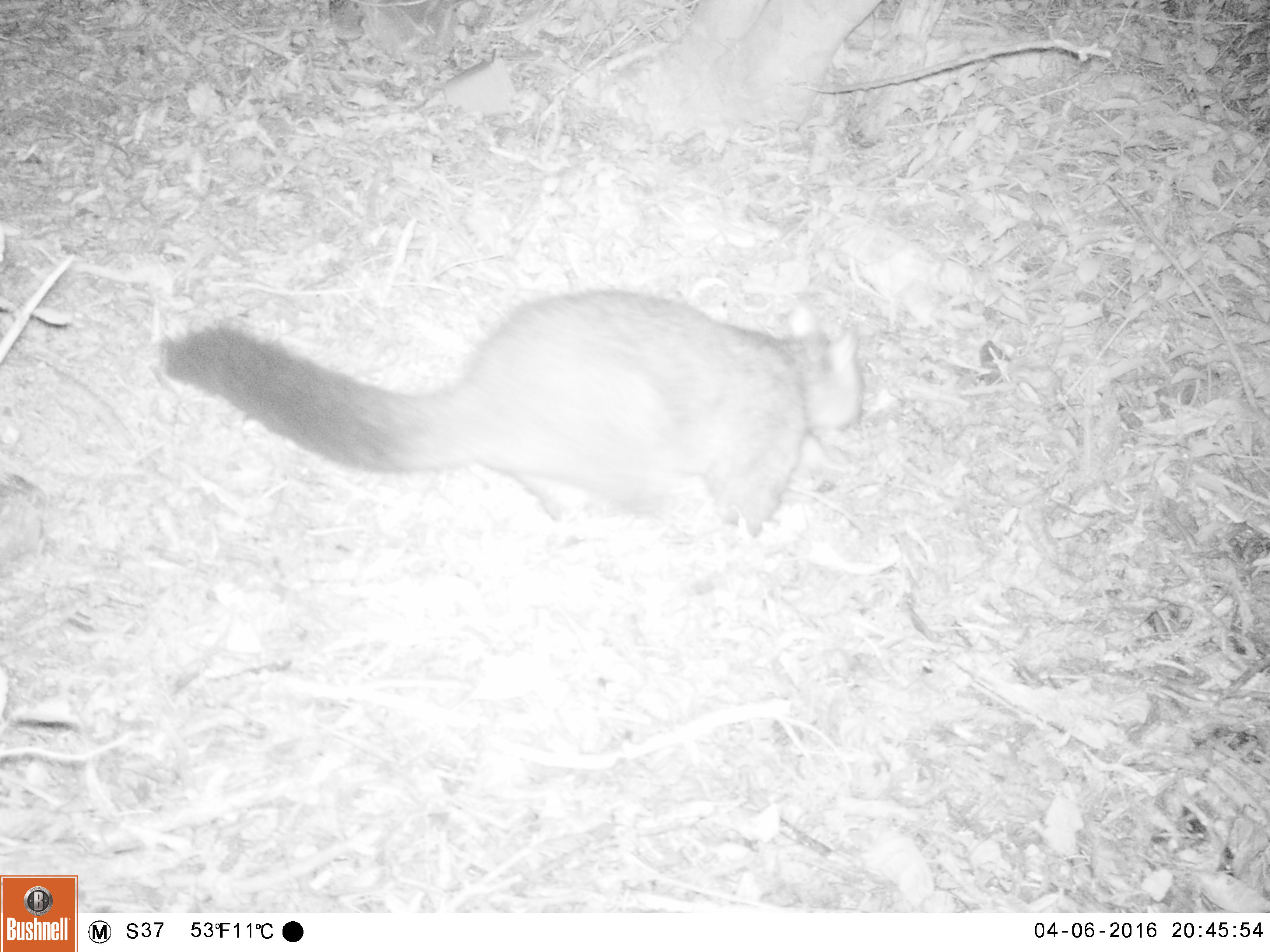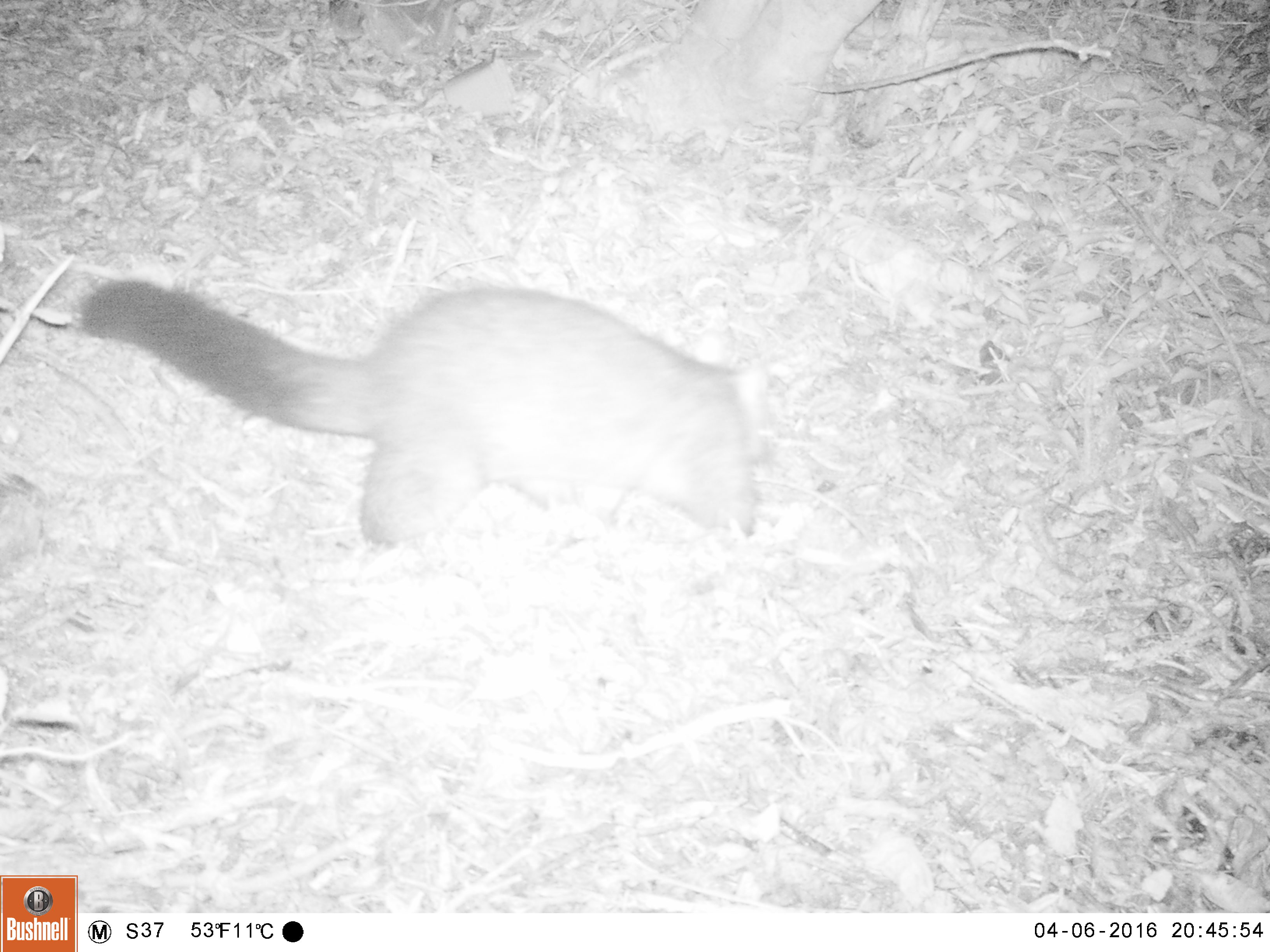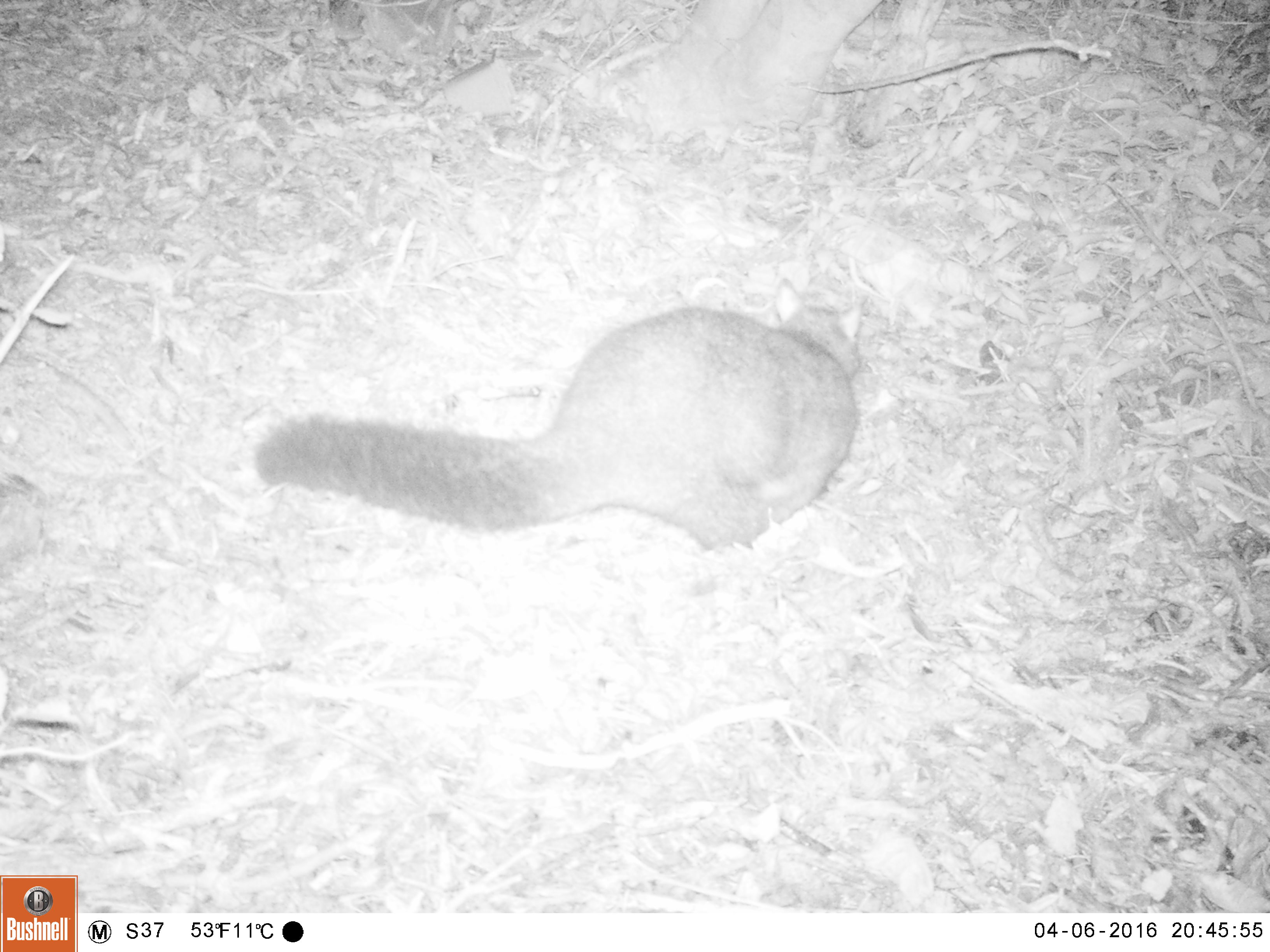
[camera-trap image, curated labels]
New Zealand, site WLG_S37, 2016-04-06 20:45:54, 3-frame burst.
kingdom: Animalia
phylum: Chordata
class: Mammalia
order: Diprotodontia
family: Phalangeridae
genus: Trichosurus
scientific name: Trichosurus vulpecula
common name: common brushtail possum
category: possum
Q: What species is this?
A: Possum (common brushtail possum) (Trichosurus vulpecula).